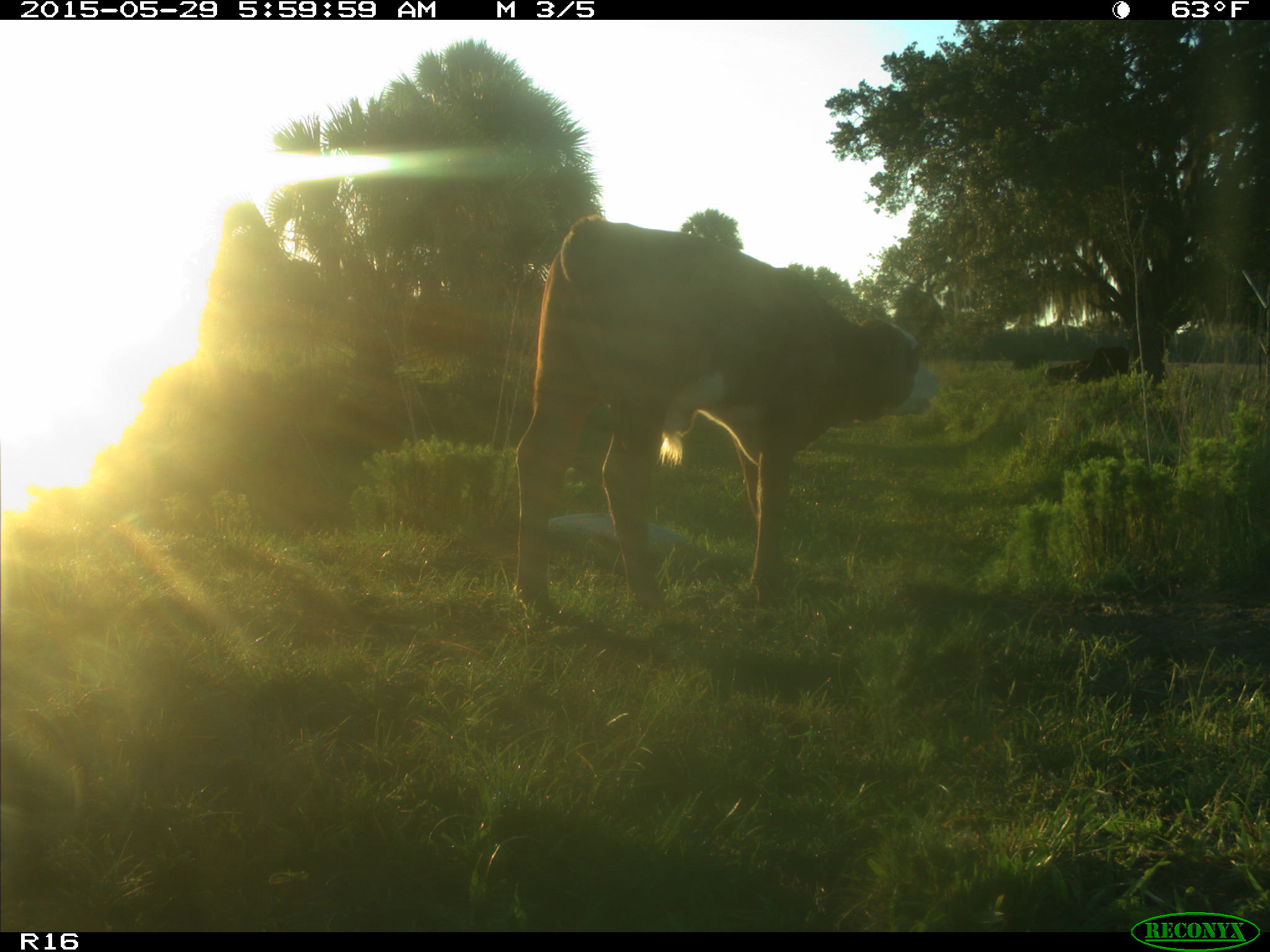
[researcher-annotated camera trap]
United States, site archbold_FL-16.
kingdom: Animalia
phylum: Chordata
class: Mammalia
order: Artiodactyla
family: Bovidae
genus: Bos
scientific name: Bos taurus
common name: domestic cow